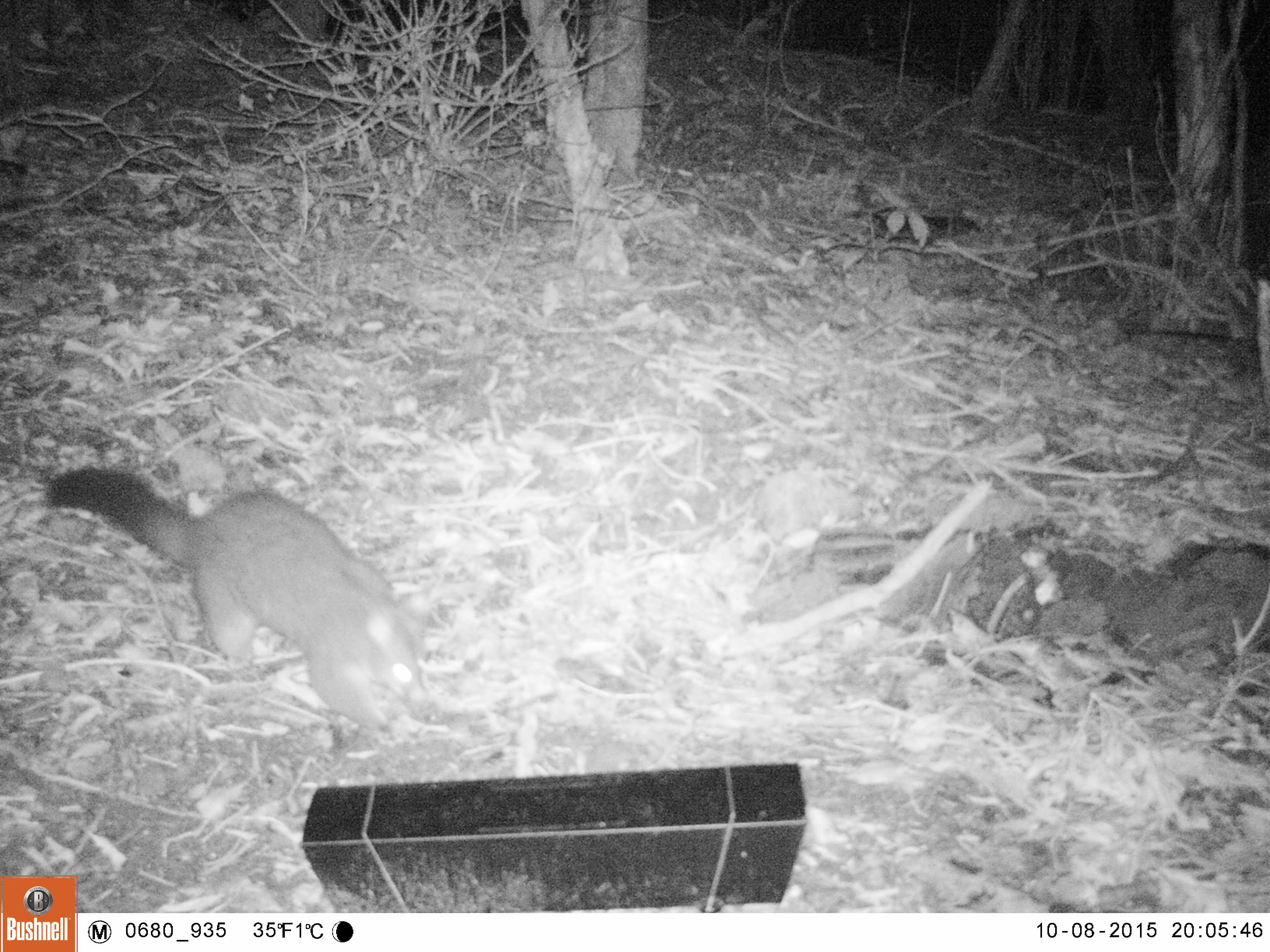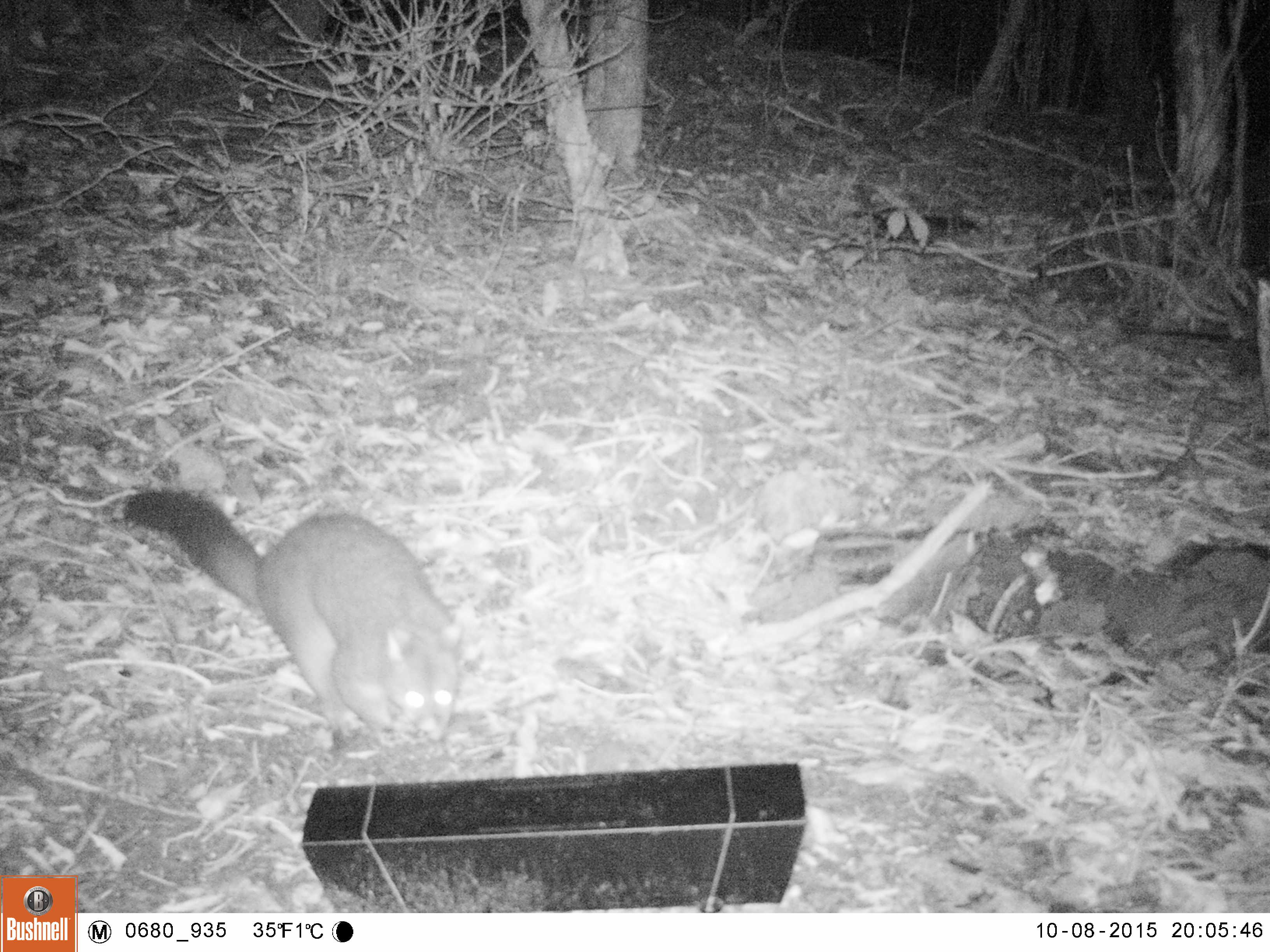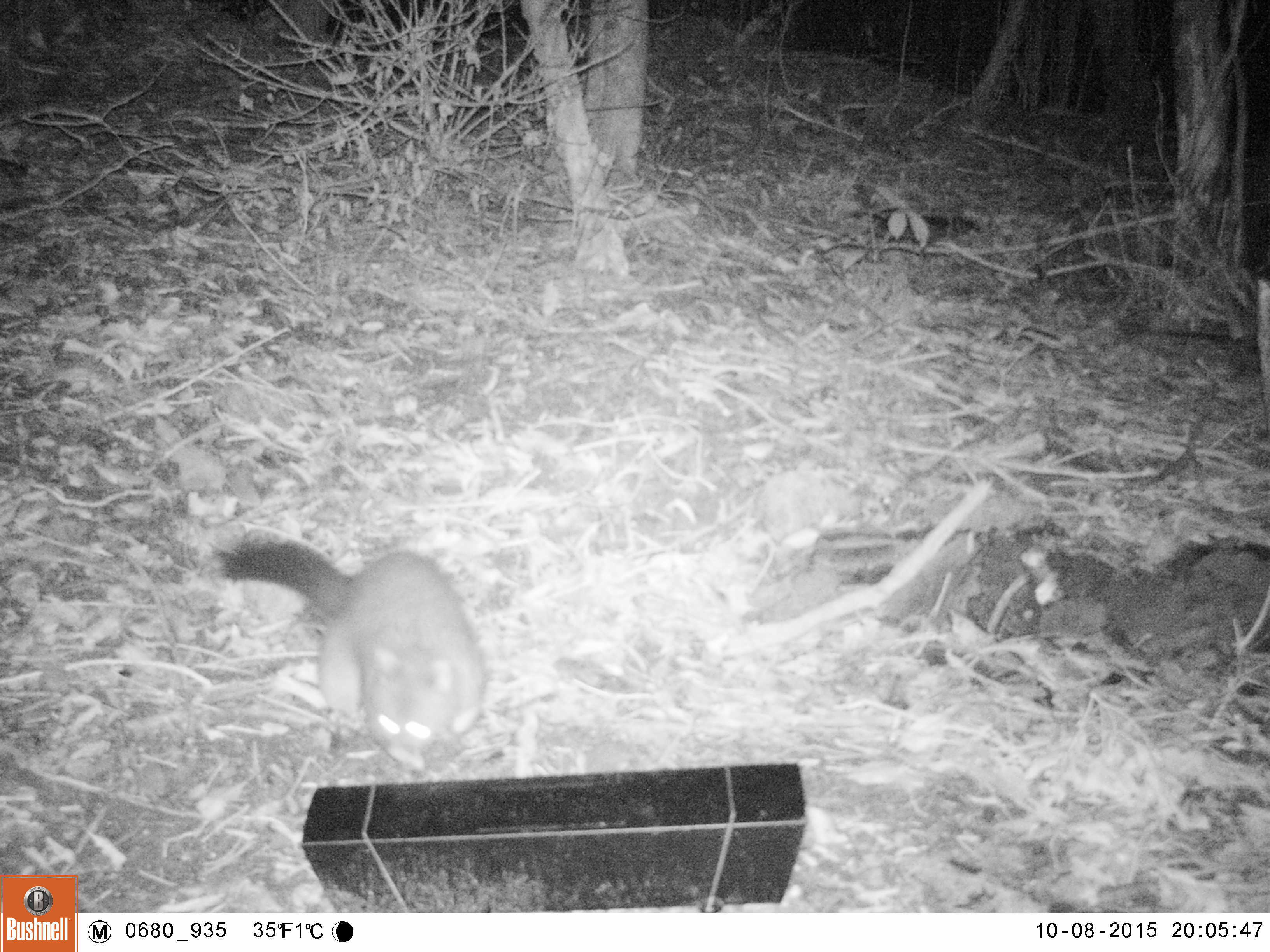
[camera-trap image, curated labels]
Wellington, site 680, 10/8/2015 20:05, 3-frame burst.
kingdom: Animalia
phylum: Chordata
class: Mammalia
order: Didelphimorphia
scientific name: Didelphimorphia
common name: possum